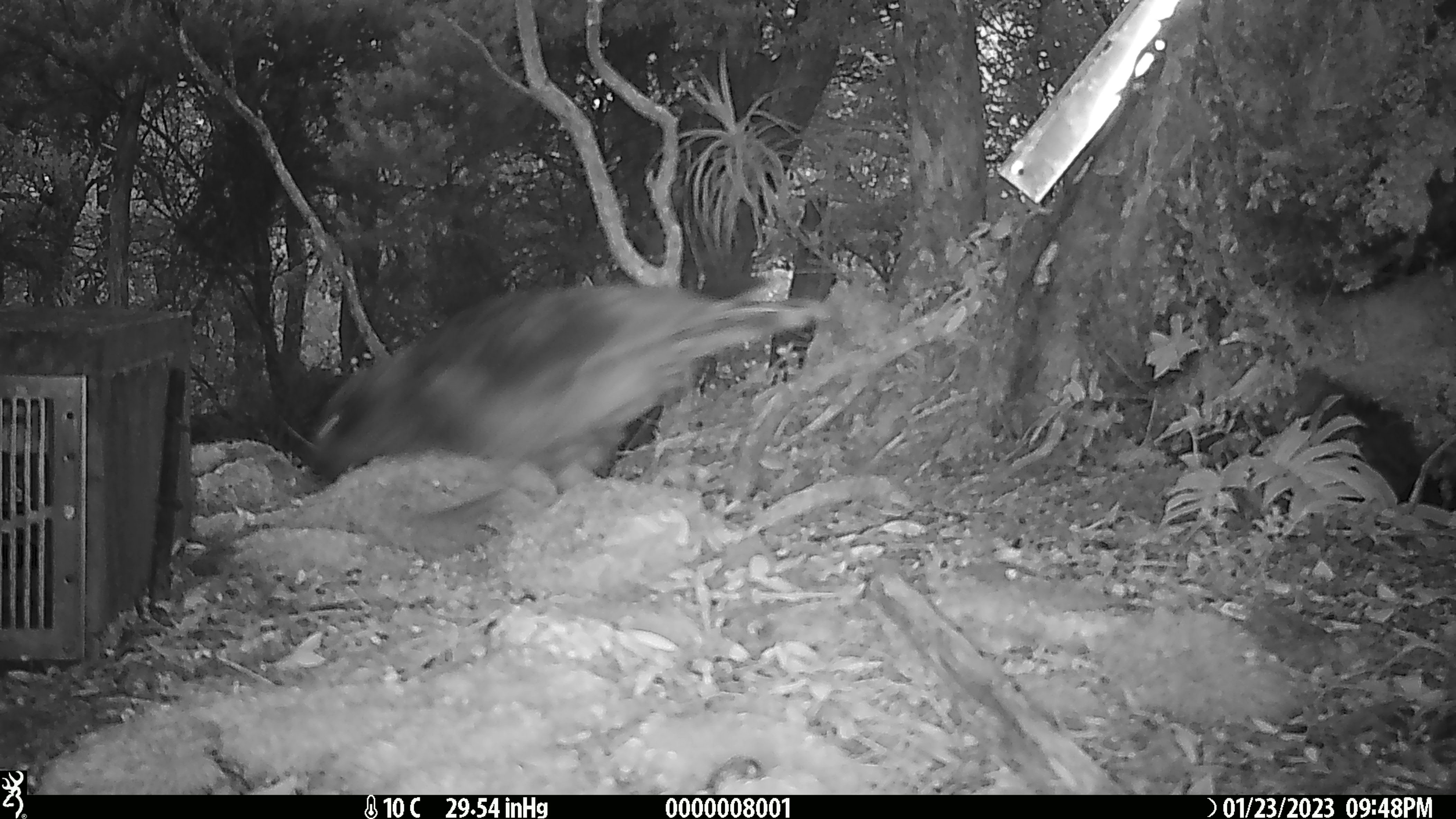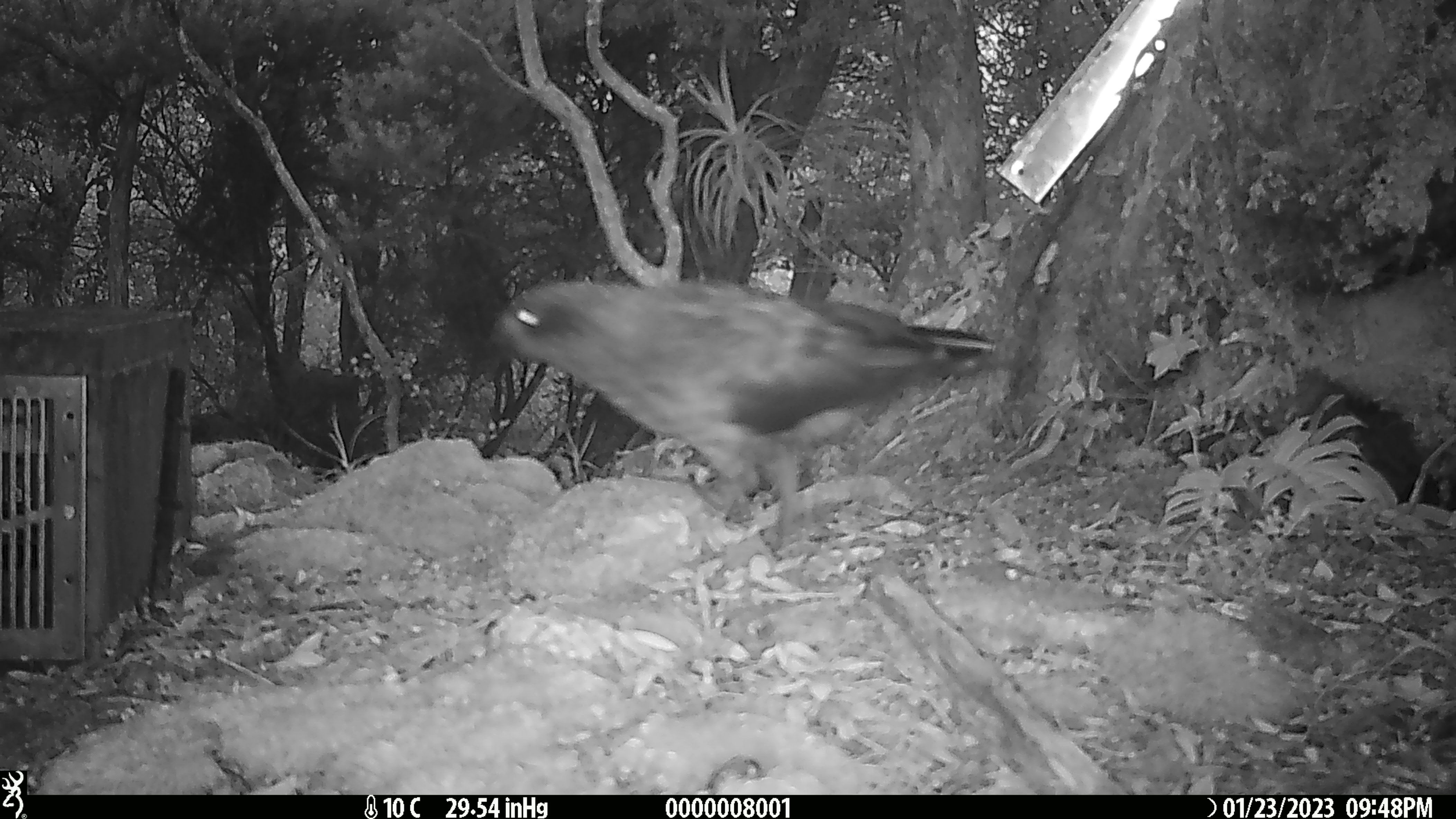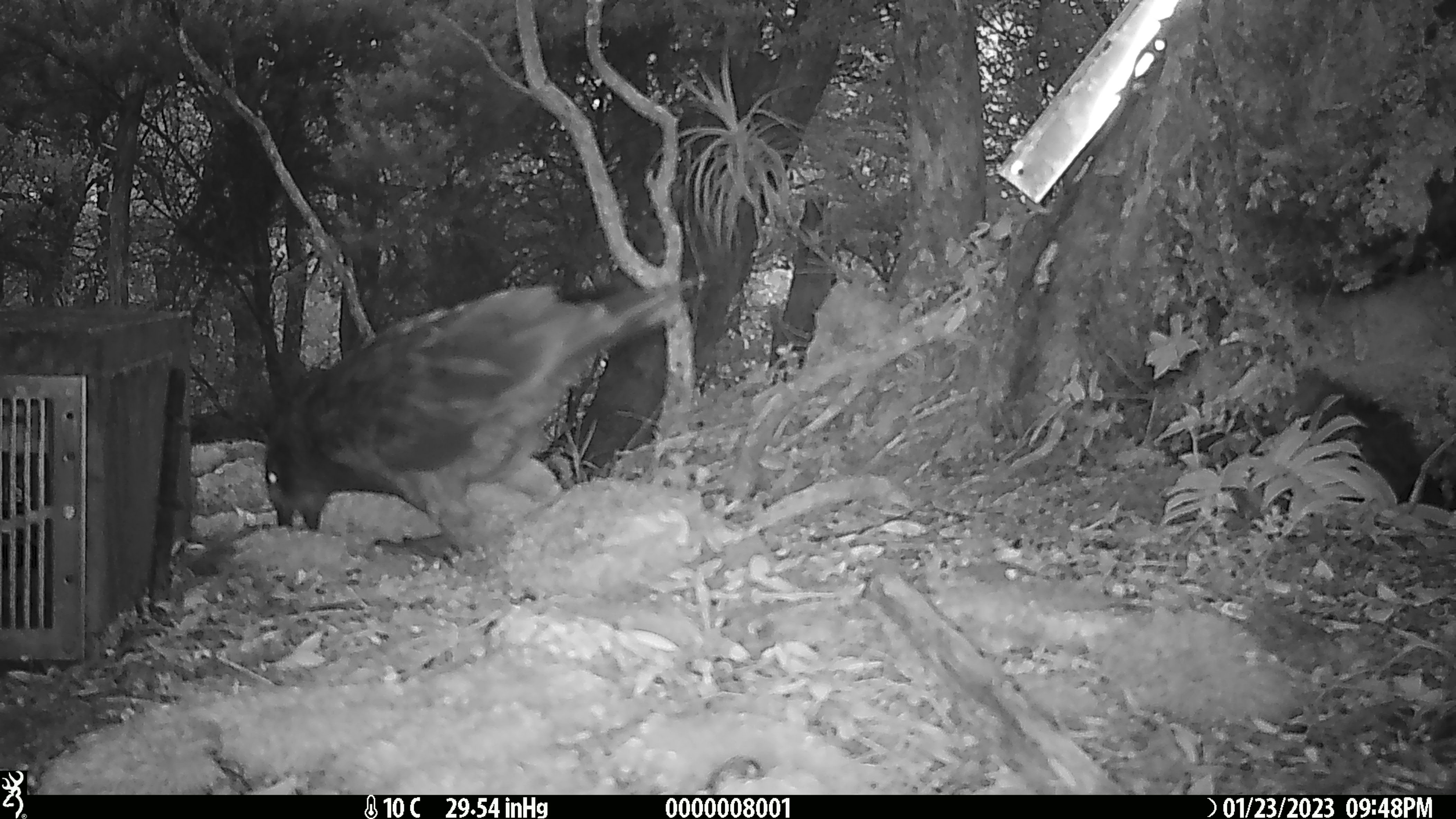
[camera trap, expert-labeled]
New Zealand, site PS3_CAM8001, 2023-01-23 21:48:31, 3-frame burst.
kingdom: Animalia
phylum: Chordata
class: Aves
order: Psittaciformes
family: Strigopidae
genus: Nestor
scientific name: Nestor notabilis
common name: kea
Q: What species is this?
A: Kea (Nestor notabilis).